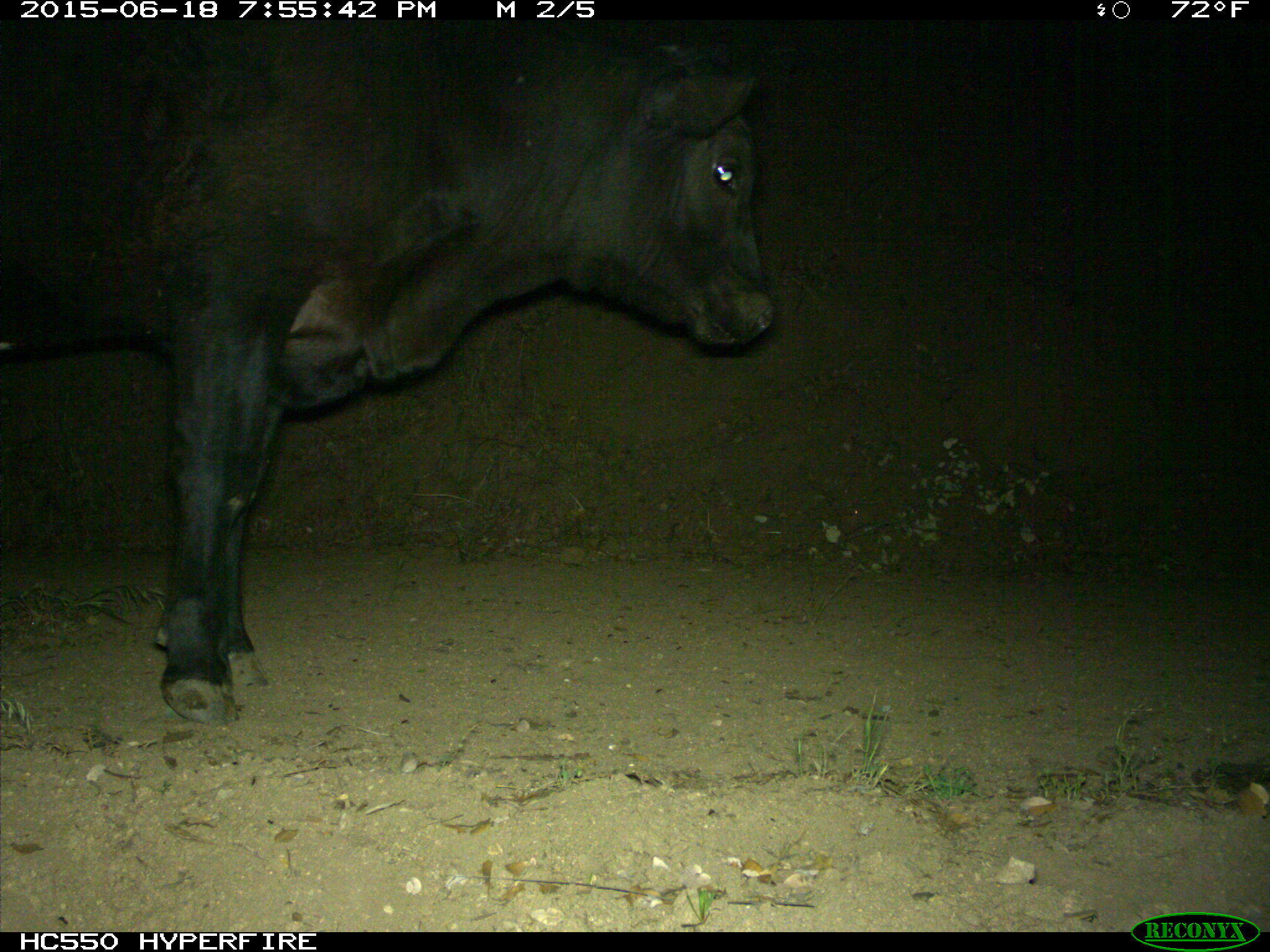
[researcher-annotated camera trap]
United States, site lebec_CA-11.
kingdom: Animalia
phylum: Chordata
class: Mammalia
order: Artiodactyla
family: Bovidae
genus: Bos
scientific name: Bos taurus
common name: domestic cow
Bos taurus (domestic cow).